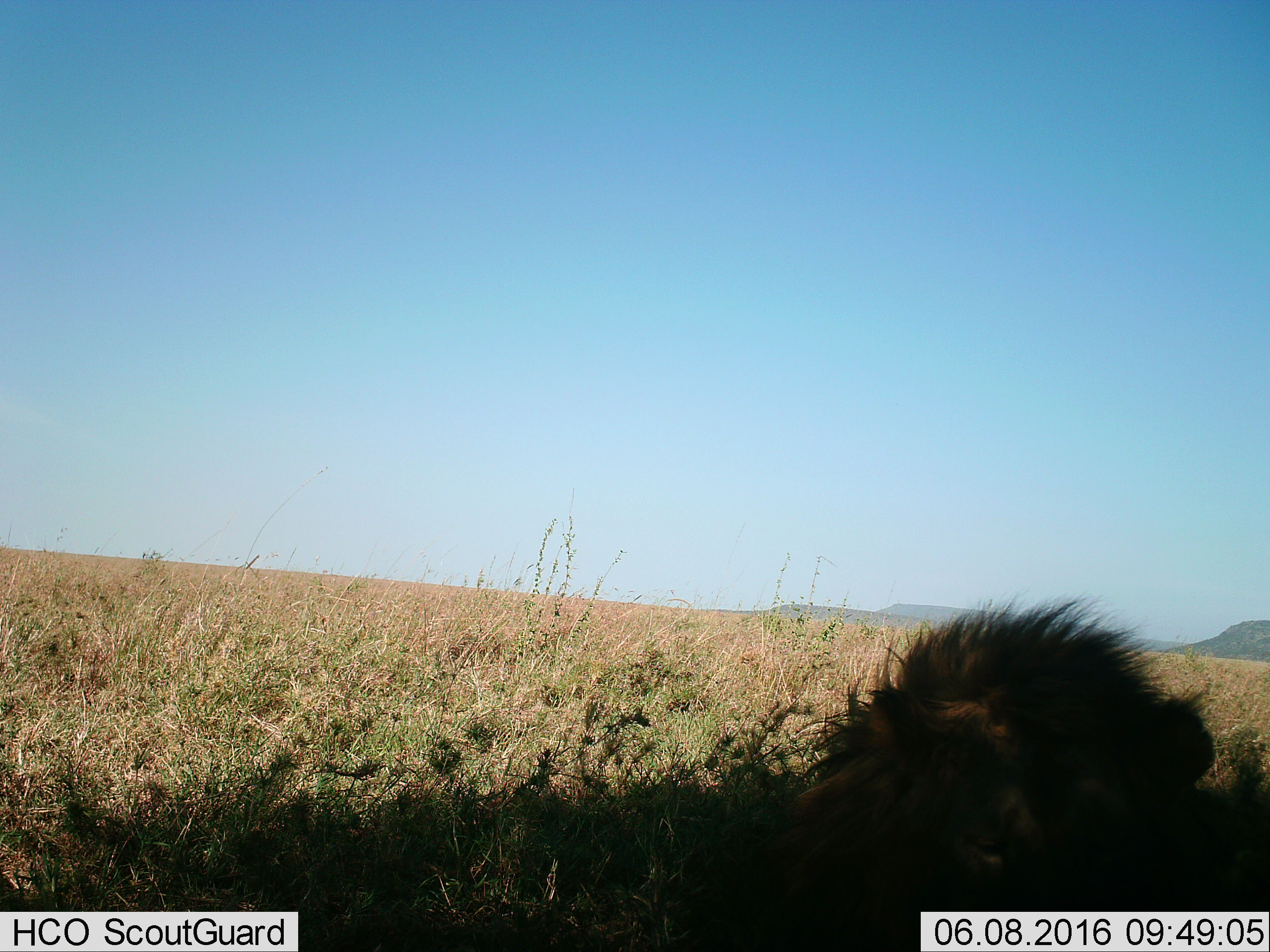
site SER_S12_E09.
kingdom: Animalia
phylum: Chordata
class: Mammalia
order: Carnivora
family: Felidae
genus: Panthera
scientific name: Panthera leo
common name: lion male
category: lionmale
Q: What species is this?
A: Lionmale (lion male) (Panthera leo).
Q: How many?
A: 1.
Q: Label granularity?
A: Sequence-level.